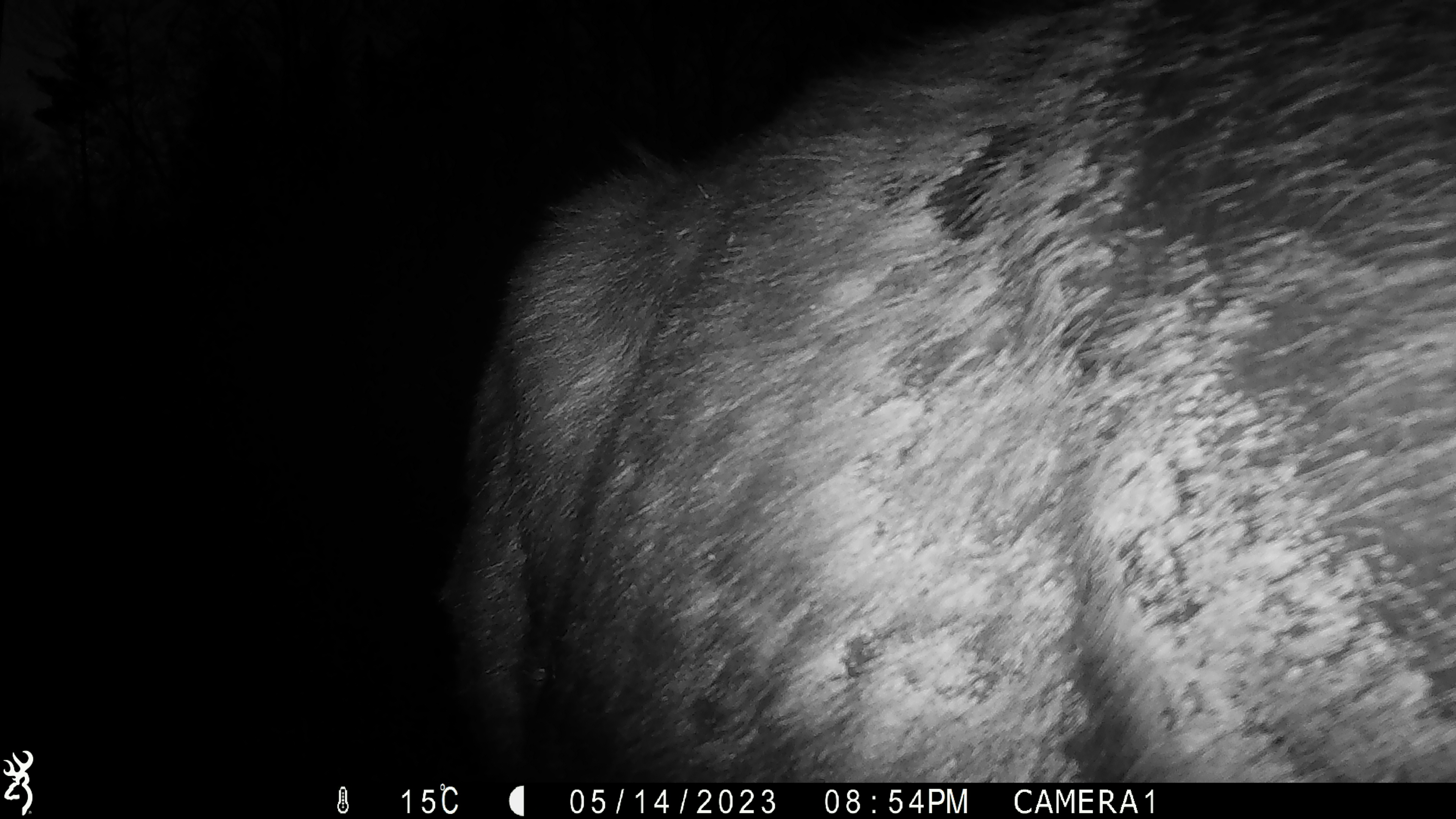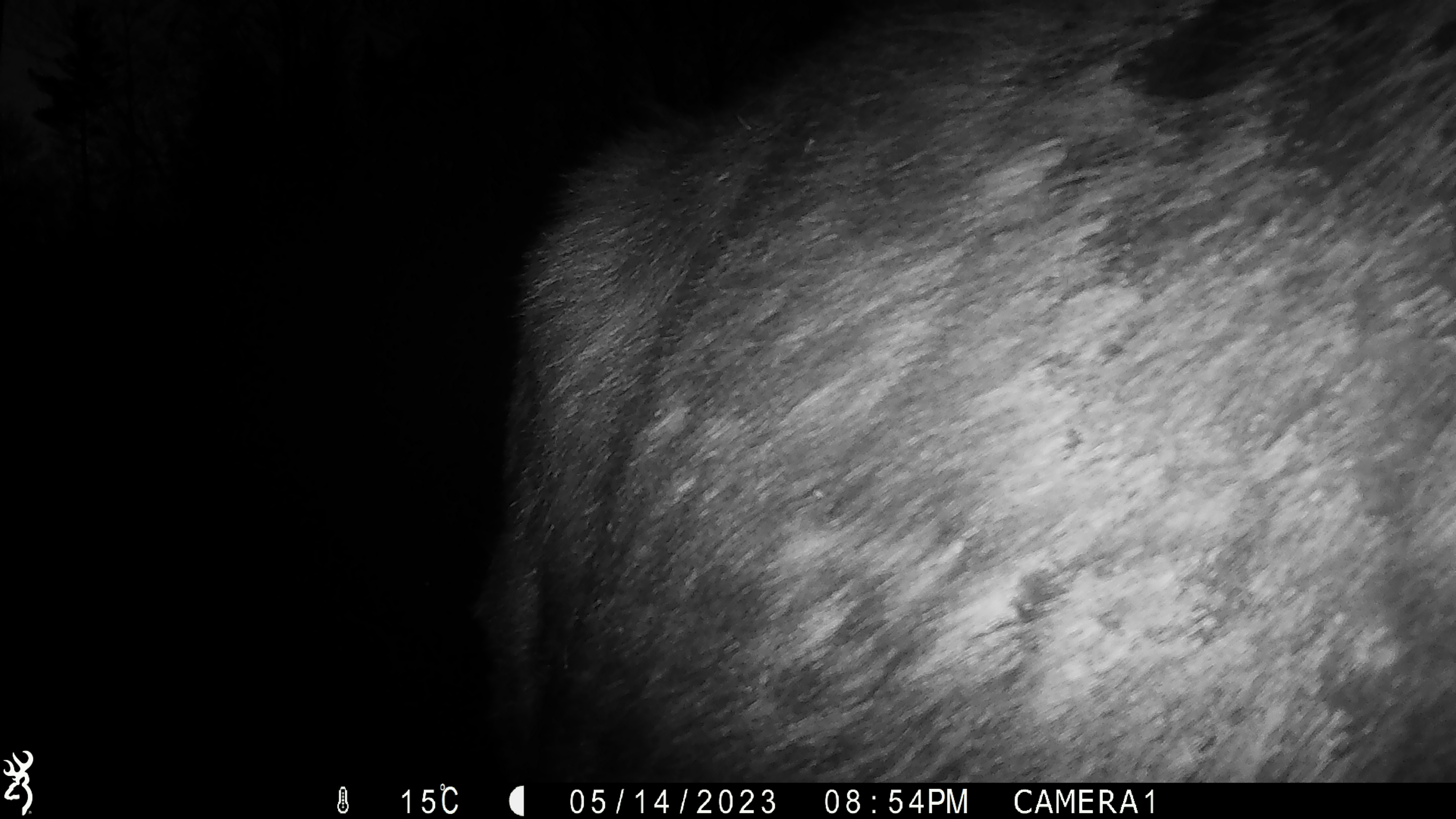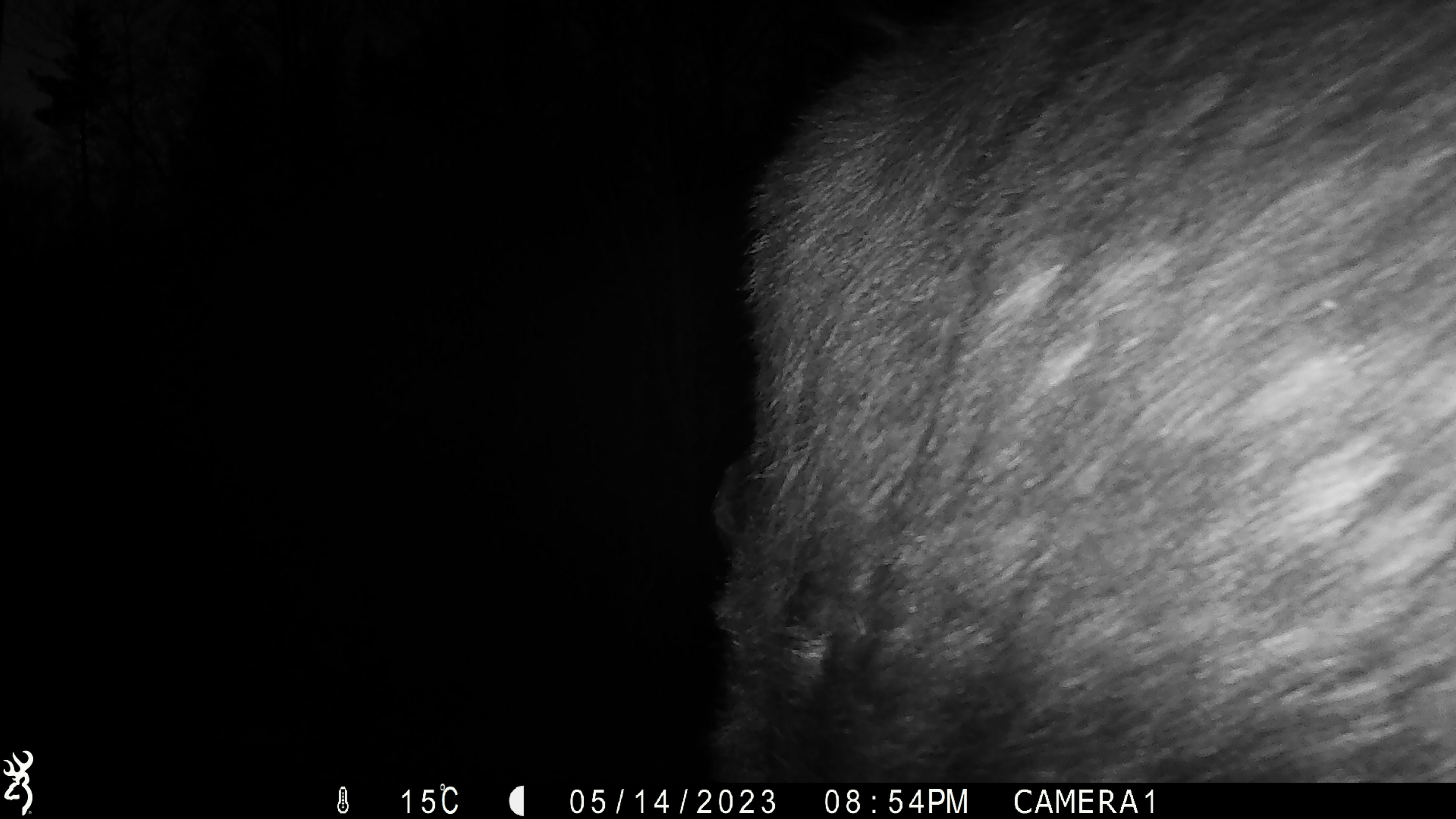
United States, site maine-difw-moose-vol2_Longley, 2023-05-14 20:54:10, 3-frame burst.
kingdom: Animalia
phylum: Chordata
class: Mammalia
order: Artiodactyla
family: Cervidae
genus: Alces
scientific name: Alces alces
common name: moose